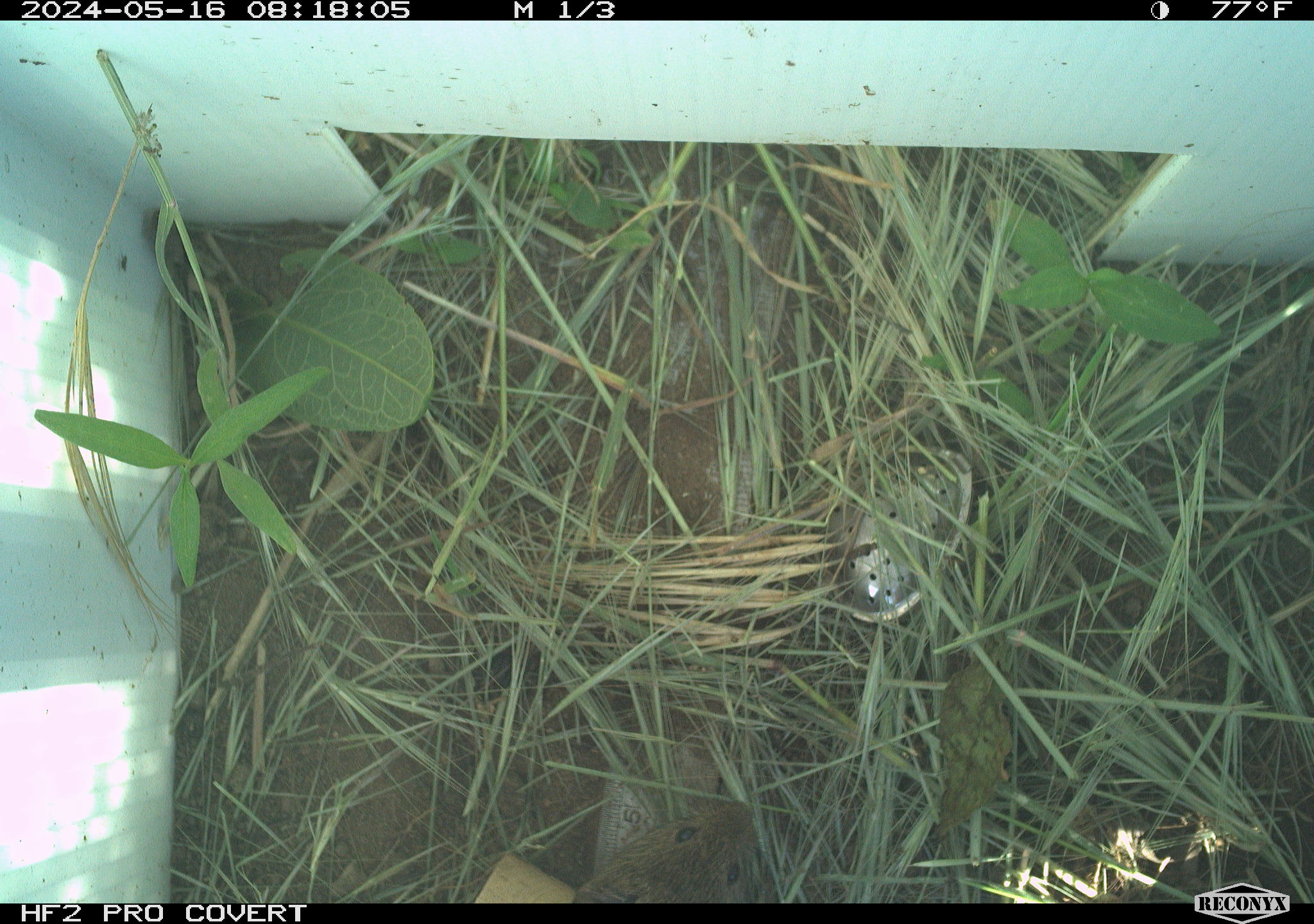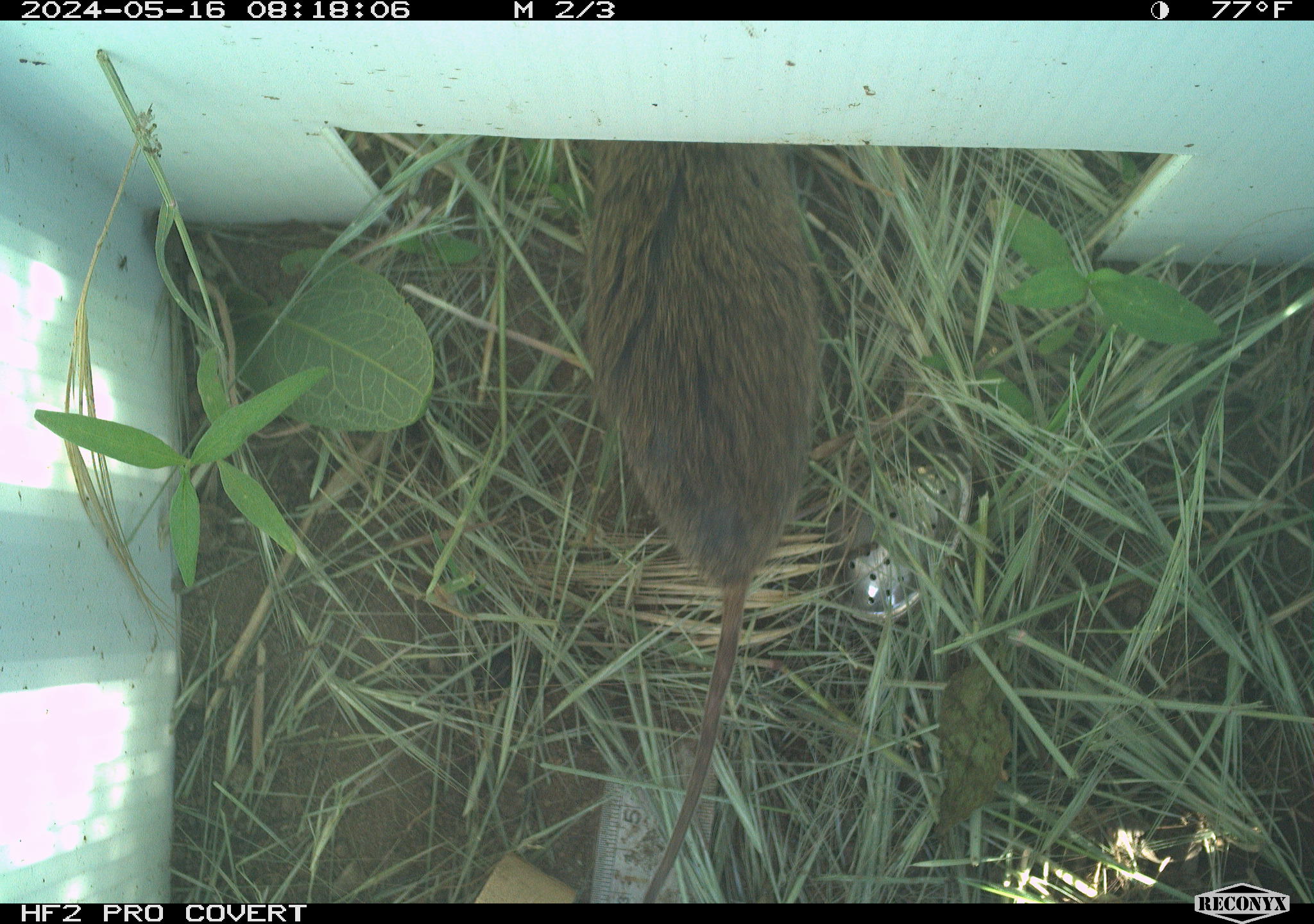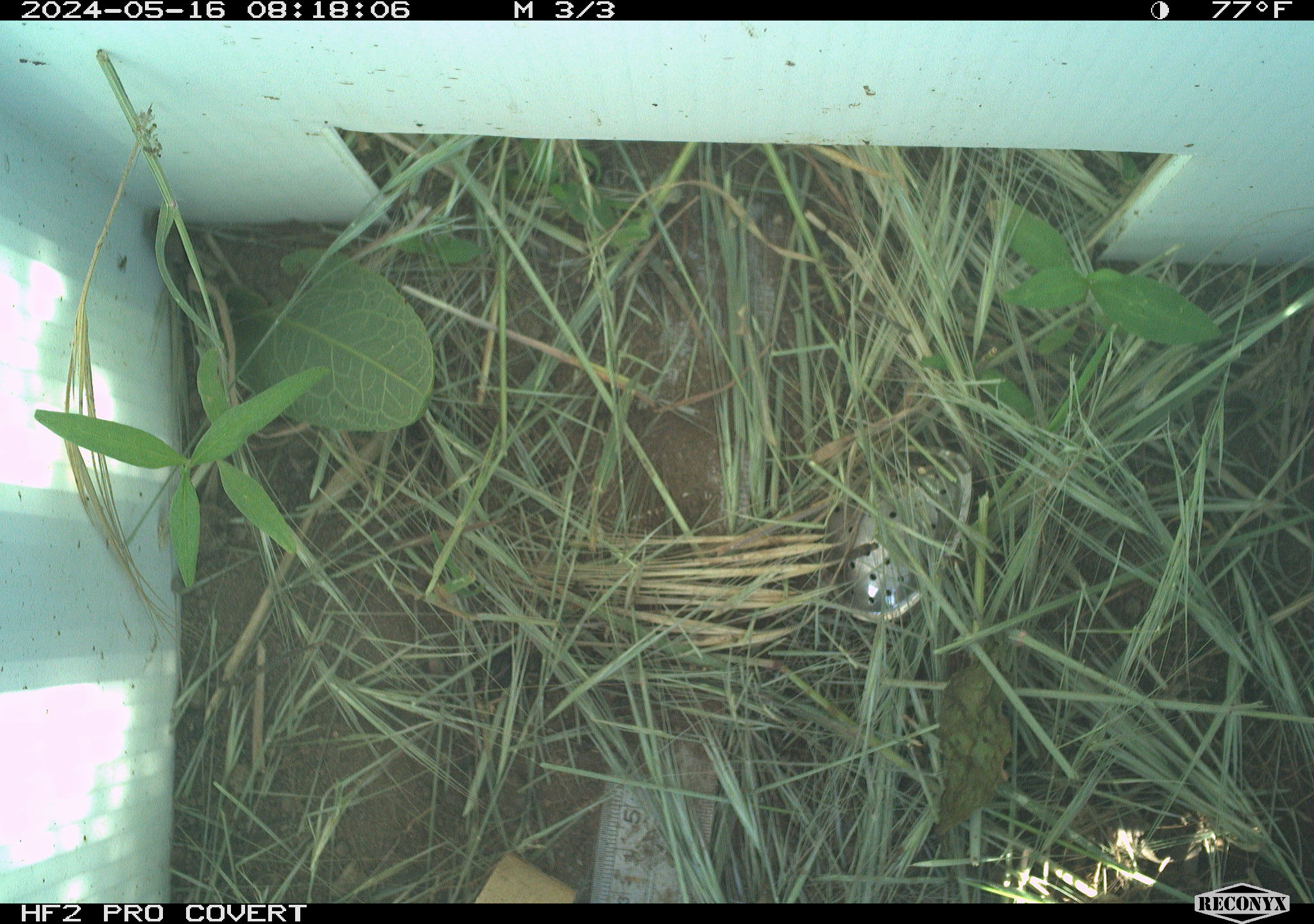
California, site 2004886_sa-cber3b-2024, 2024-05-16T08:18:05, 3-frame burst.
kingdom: Animalia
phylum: Chordata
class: Mammalia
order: Rodentia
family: Cricetidae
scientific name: Arvicolinae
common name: voles, lemmings, and muskrats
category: arvicolinae subfamily